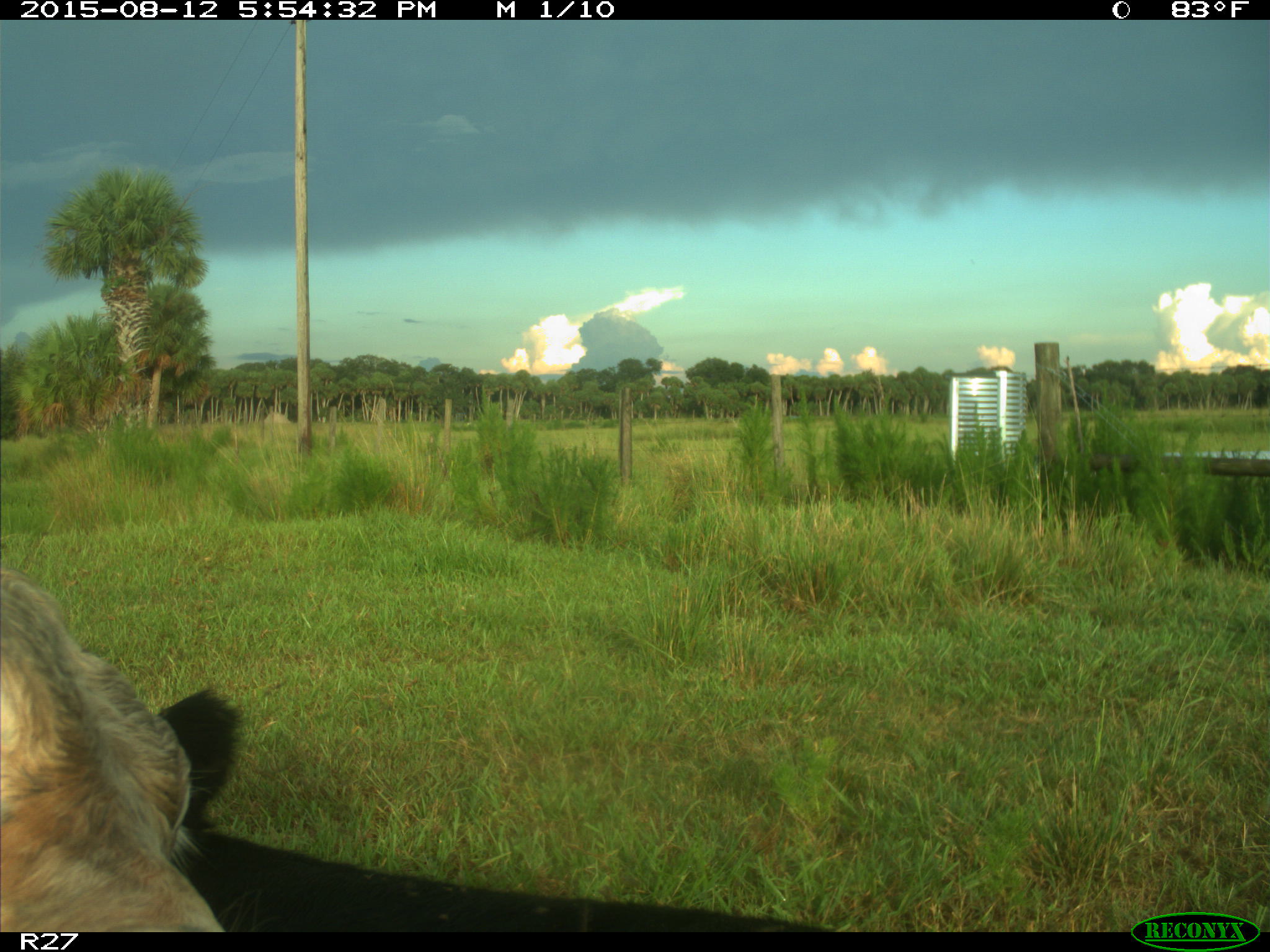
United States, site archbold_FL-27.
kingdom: Animalia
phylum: Chordata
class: Mammalia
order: Artiodactyla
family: Bovidae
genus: Bos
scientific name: Bos taurus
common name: domestic cow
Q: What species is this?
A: Bos taurus (domestic cow).